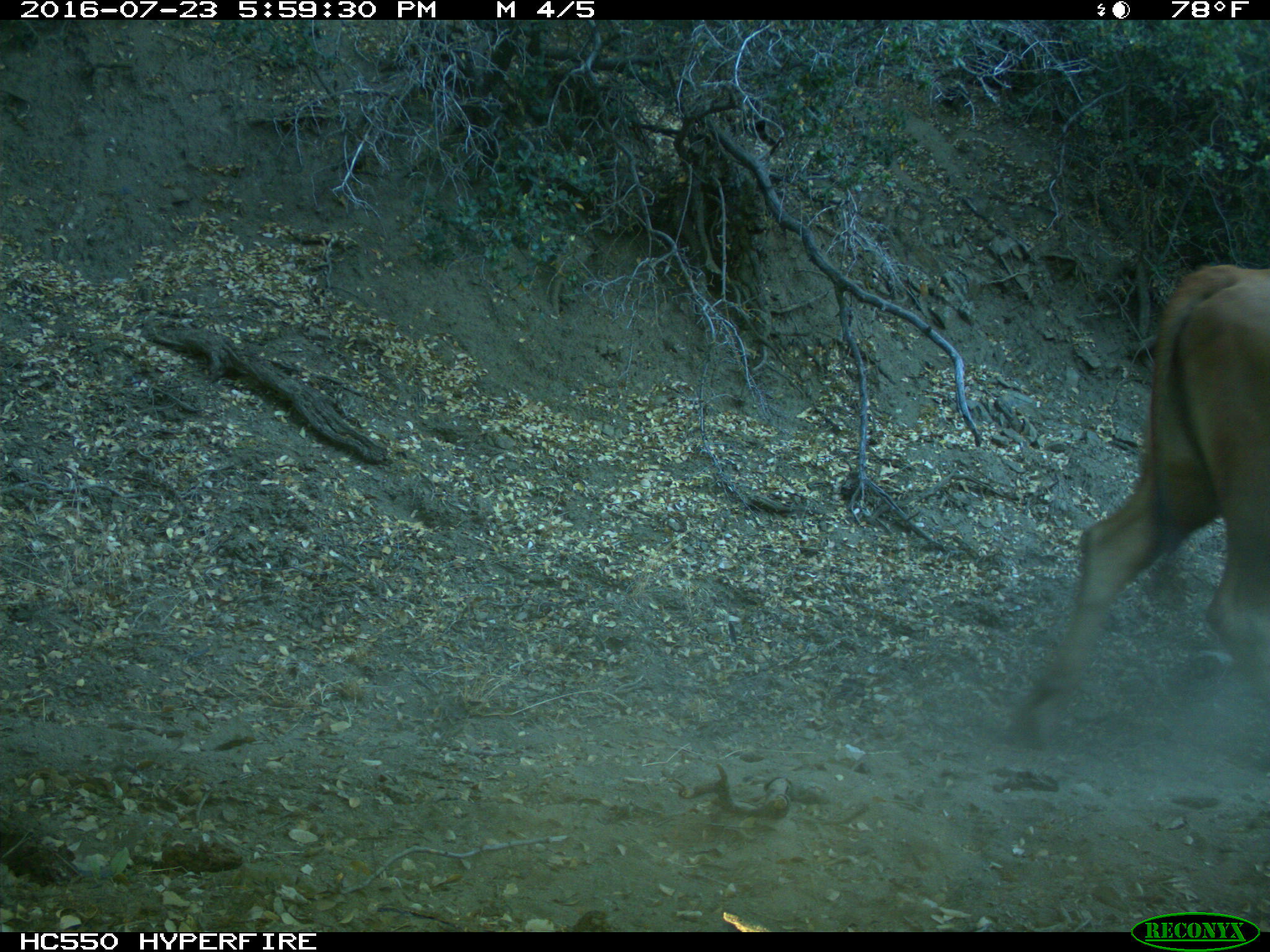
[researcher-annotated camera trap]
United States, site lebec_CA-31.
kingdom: Animalia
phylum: Chordata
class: Mammalia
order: Artiodactyla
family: Bovidae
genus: Bos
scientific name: Bos taurus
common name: domestic cow